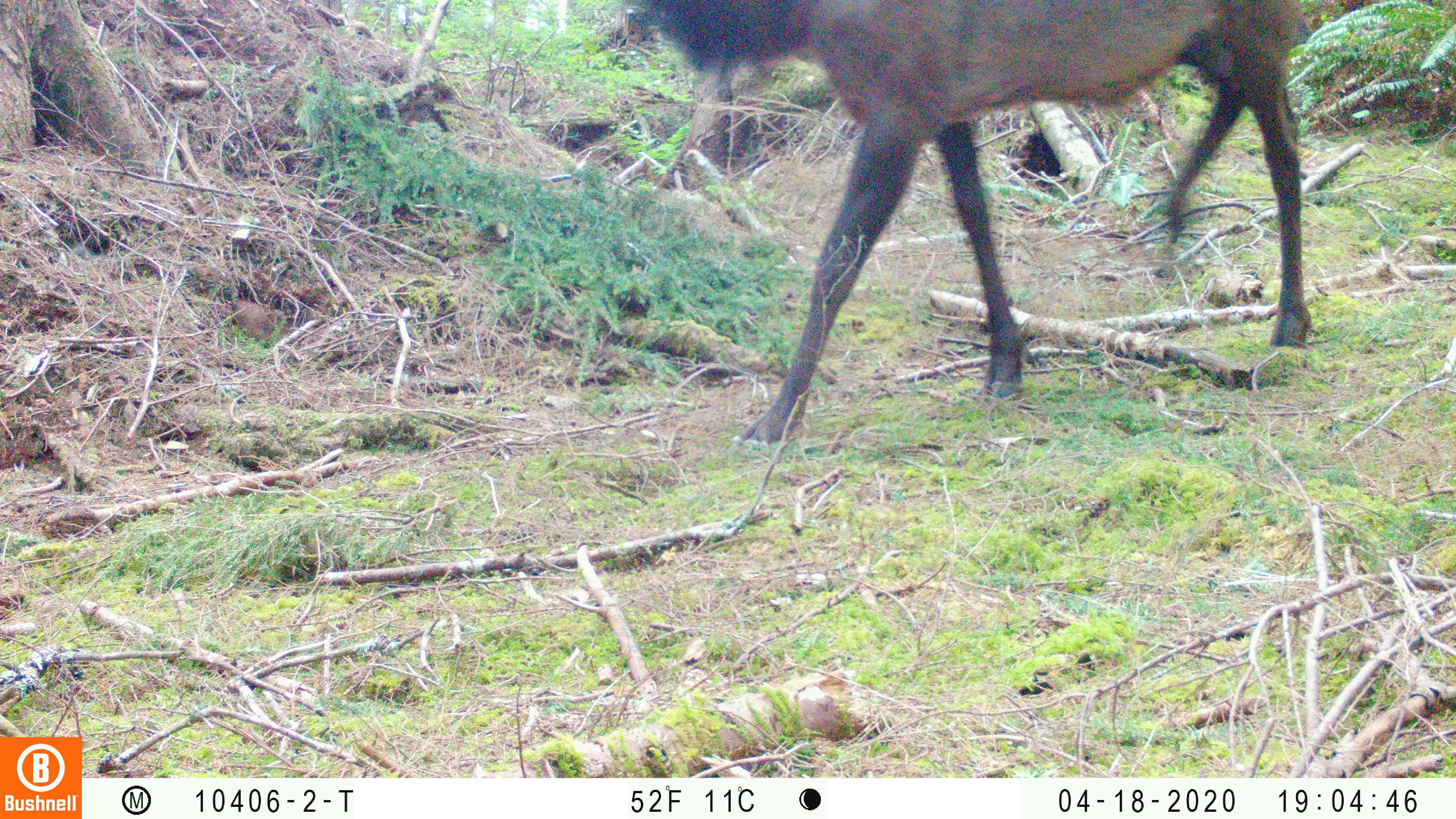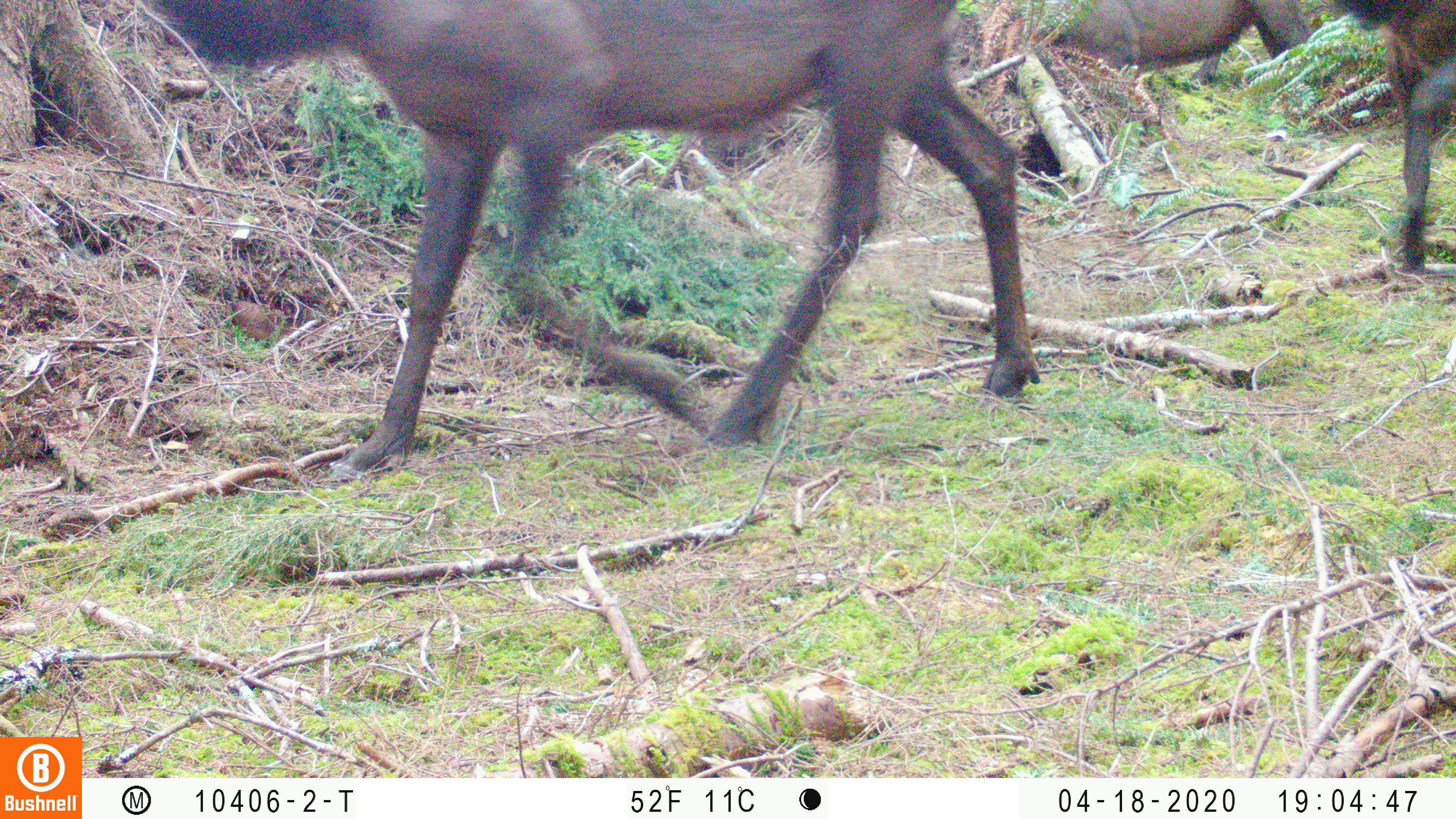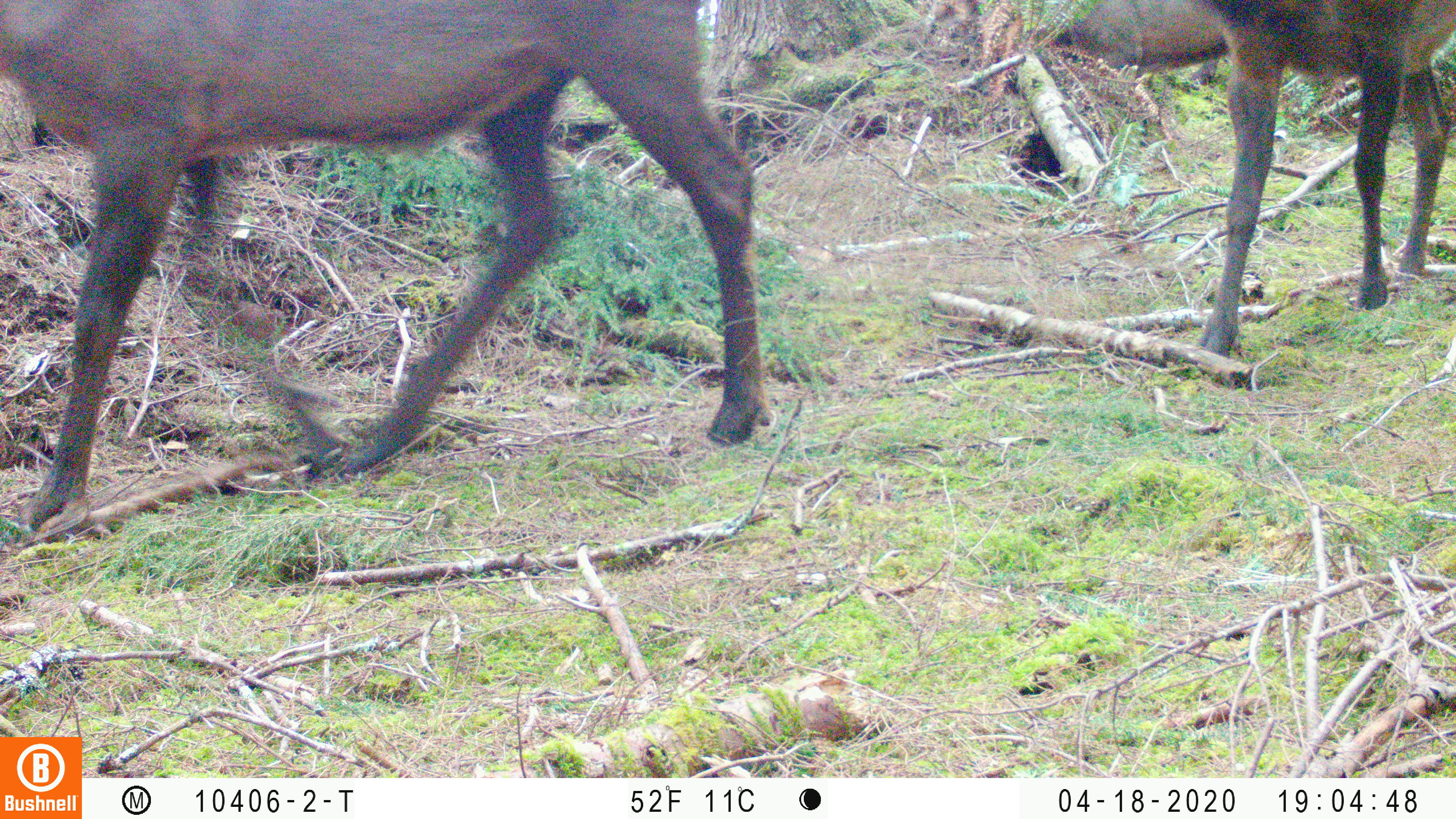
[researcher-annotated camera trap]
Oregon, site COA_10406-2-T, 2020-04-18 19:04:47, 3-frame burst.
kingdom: Animalia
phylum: Chordata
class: Mammalia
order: Artiodactyla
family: Cervidae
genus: Cervus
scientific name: Cervus canadensis roosevelti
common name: roosevelt elk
Roosevelt elk (Cervus canadensis roosevelti).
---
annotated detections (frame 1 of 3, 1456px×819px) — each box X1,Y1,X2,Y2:
roosevelt elk: 651,1,1314,448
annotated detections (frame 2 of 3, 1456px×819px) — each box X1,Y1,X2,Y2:
roosevelt elk: 143,2,1043,480; 1339,6,1447,277; 1047,1,1314,73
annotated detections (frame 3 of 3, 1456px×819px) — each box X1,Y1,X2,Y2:
roosevelt elk: 6,1,785,535; 1189,0,1453,357